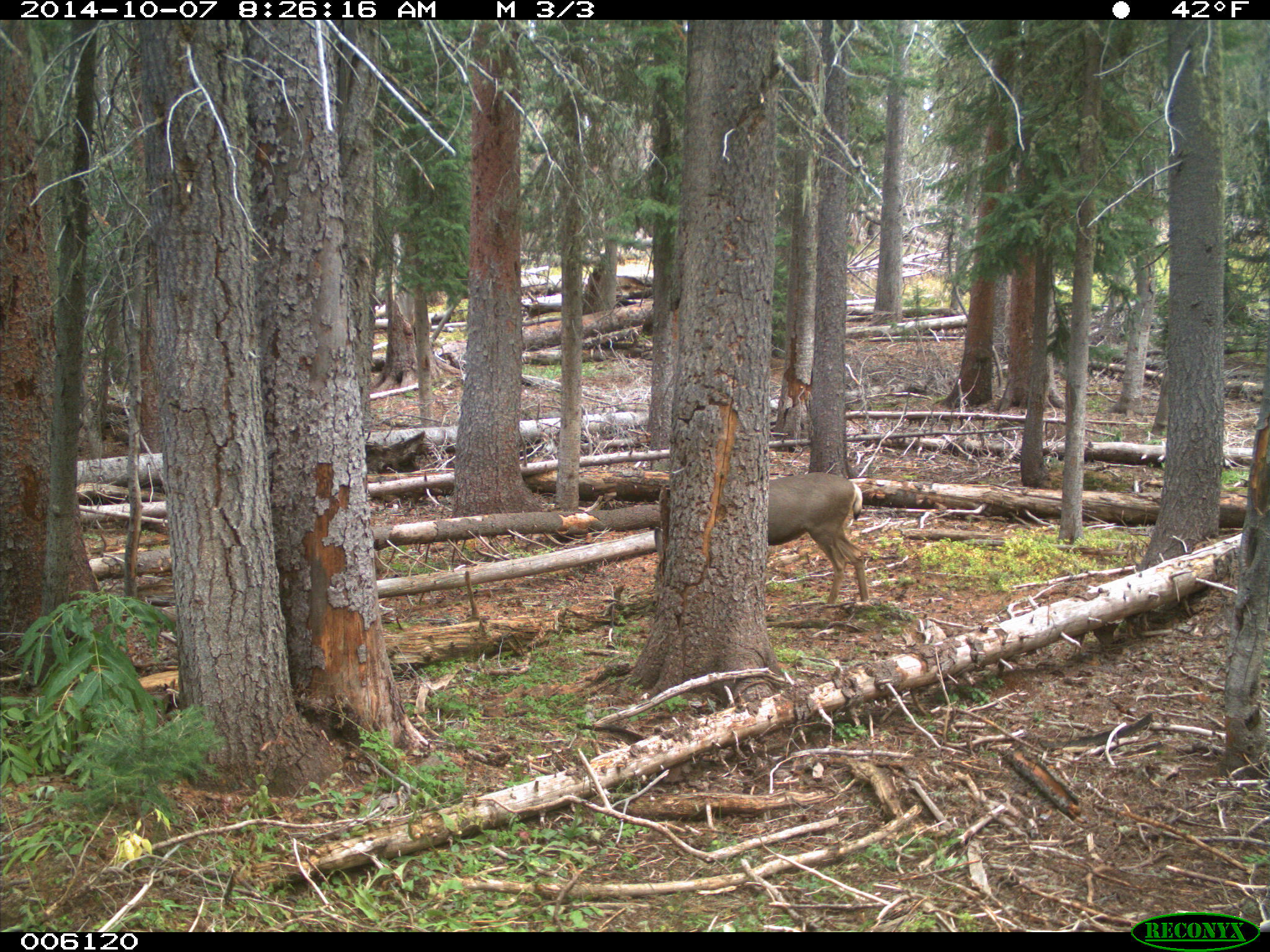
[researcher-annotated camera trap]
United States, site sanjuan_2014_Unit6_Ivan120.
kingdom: Animalia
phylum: Chordata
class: Mammalia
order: Artiodactyla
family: Cervidae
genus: Odocoileus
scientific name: Odocoileus hemionus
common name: mule deer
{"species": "Odocoileus hemionus (mule deer)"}